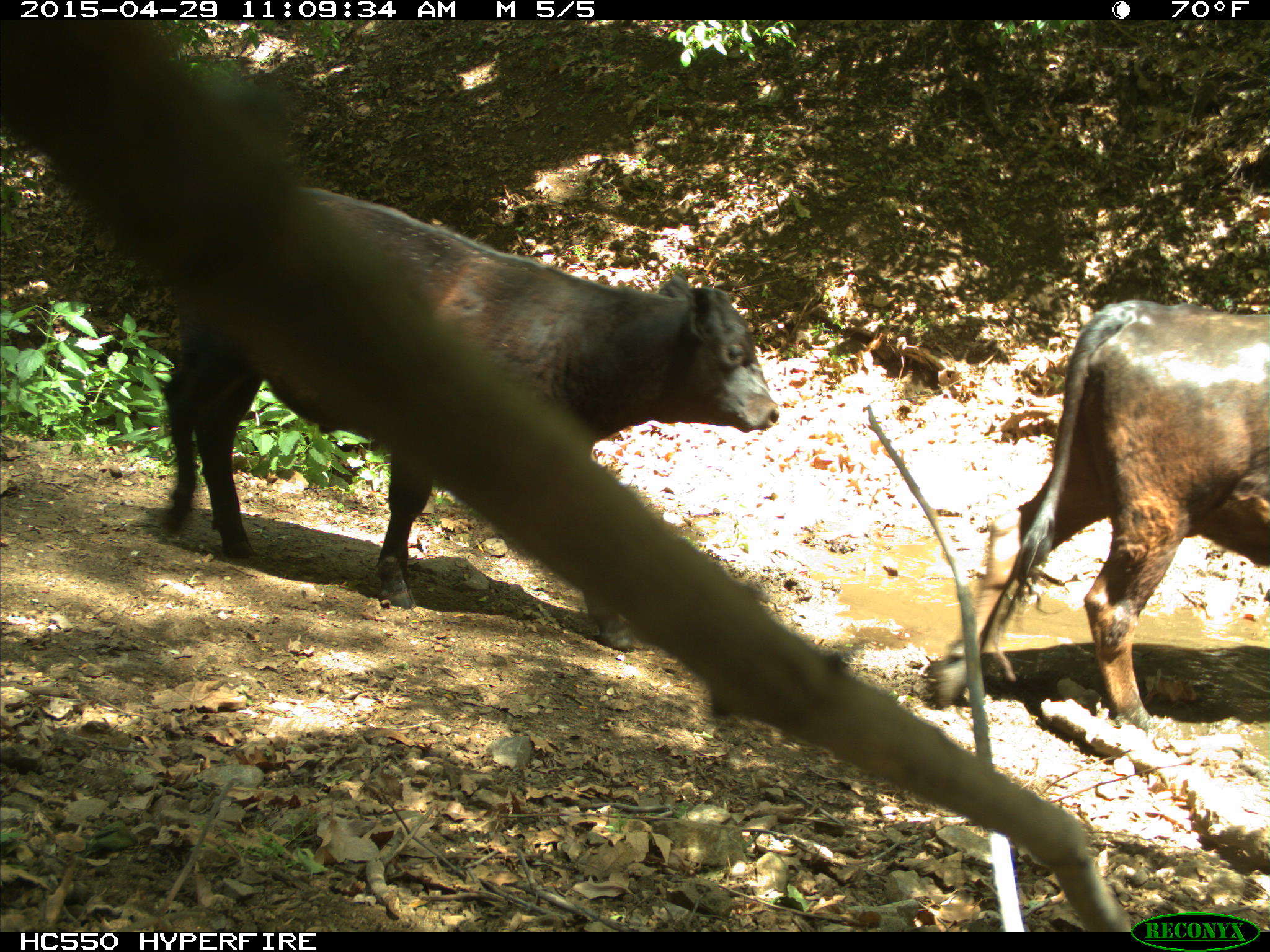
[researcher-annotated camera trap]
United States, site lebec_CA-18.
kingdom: Animalia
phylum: Chordata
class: Mammalia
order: Artiodactyla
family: Bovidae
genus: Bos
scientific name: Bos taurus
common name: domestic cow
Bos taurus (domestic cow).